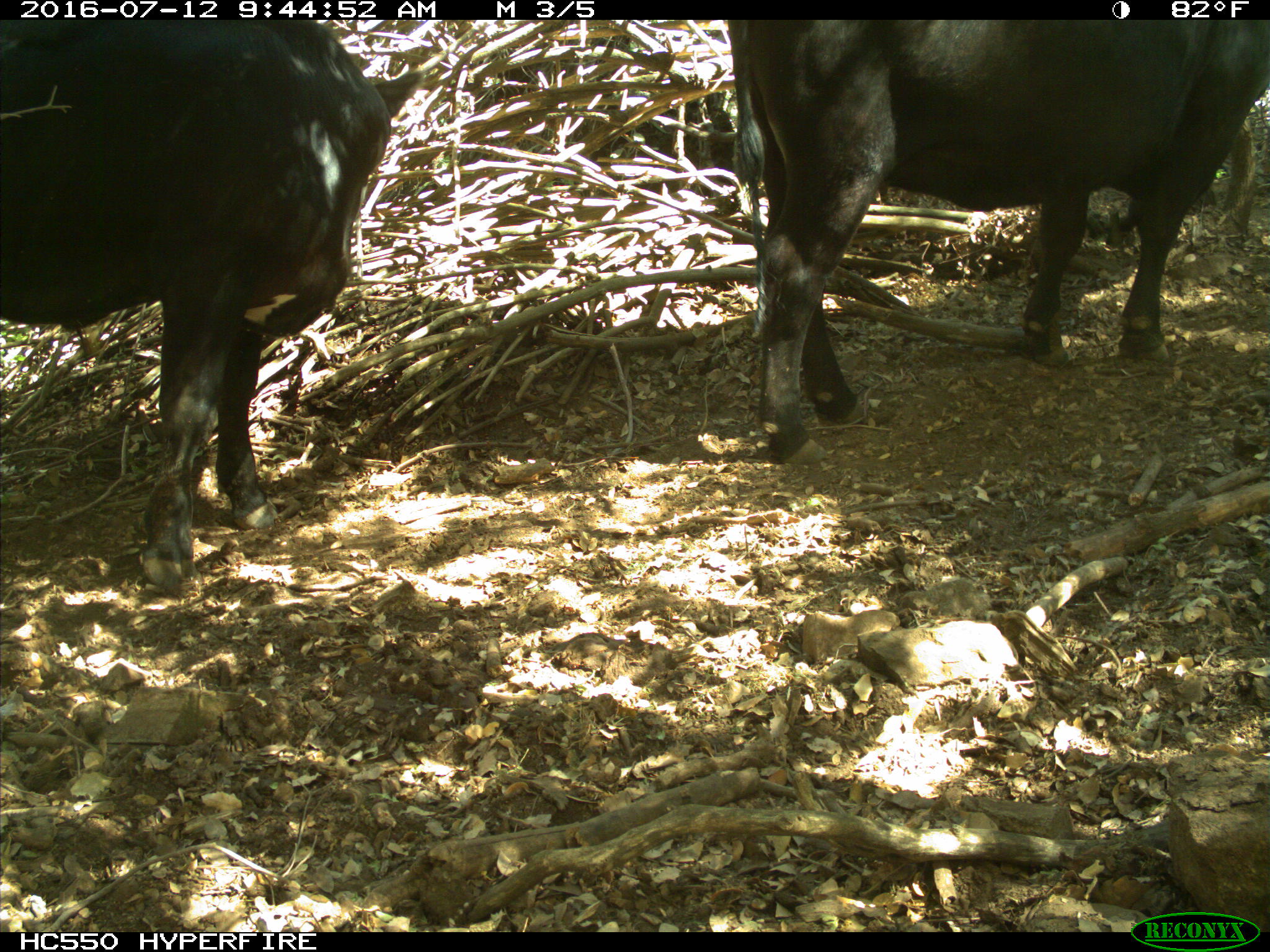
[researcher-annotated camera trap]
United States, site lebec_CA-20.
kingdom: Animalia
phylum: Chordata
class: Mammalia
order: Artiodactyla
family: Bovidae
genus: Bos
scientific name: Bos taurus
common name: domestic cow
Bos taurus (domestic cow).